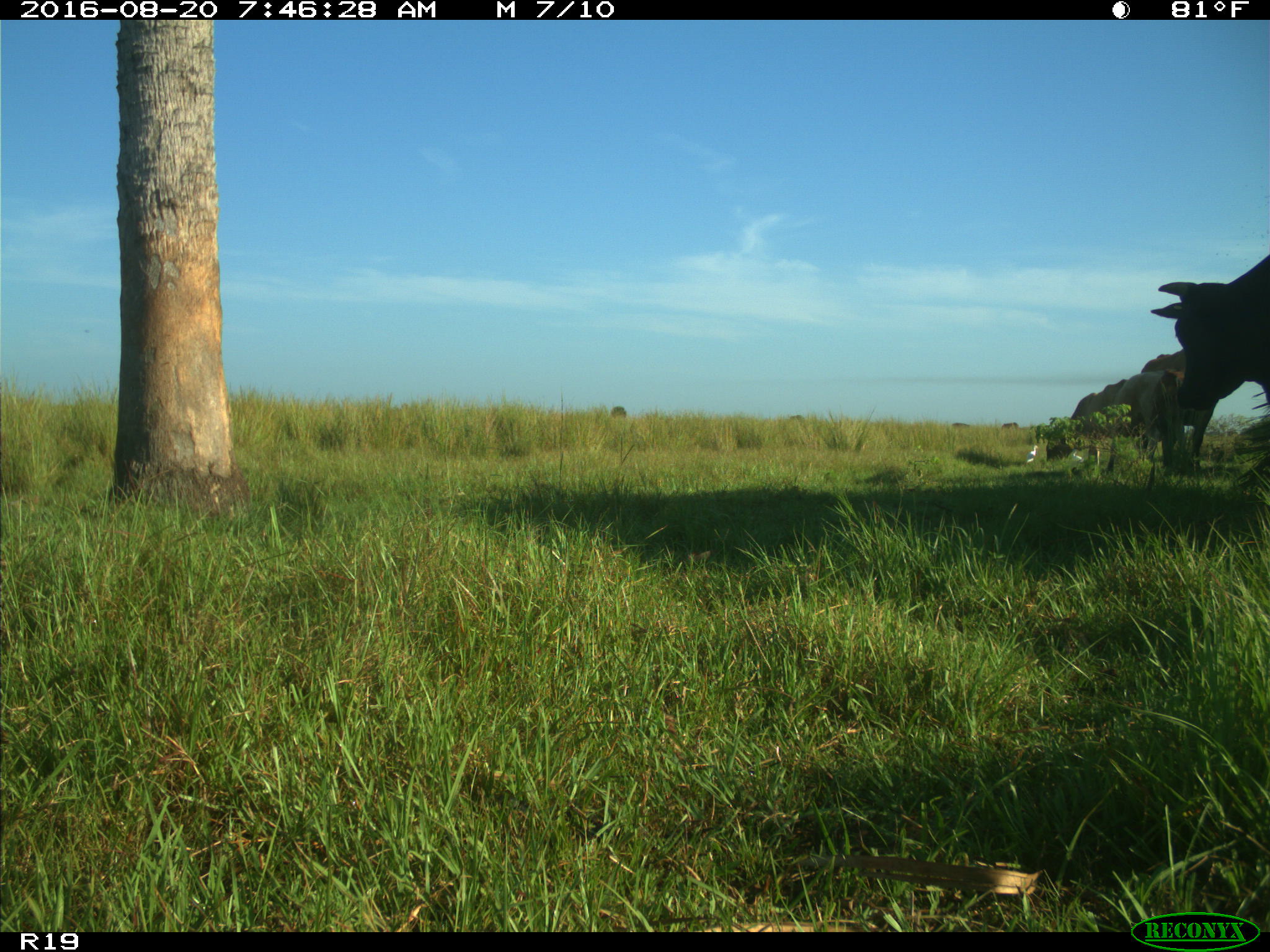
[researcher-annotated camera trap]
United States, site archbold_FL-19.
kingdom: Animalia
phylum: Chordata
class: Mammalia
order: Artiodactyla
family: Bovidae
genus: Bos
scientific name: Bos taurus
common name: domestic cow